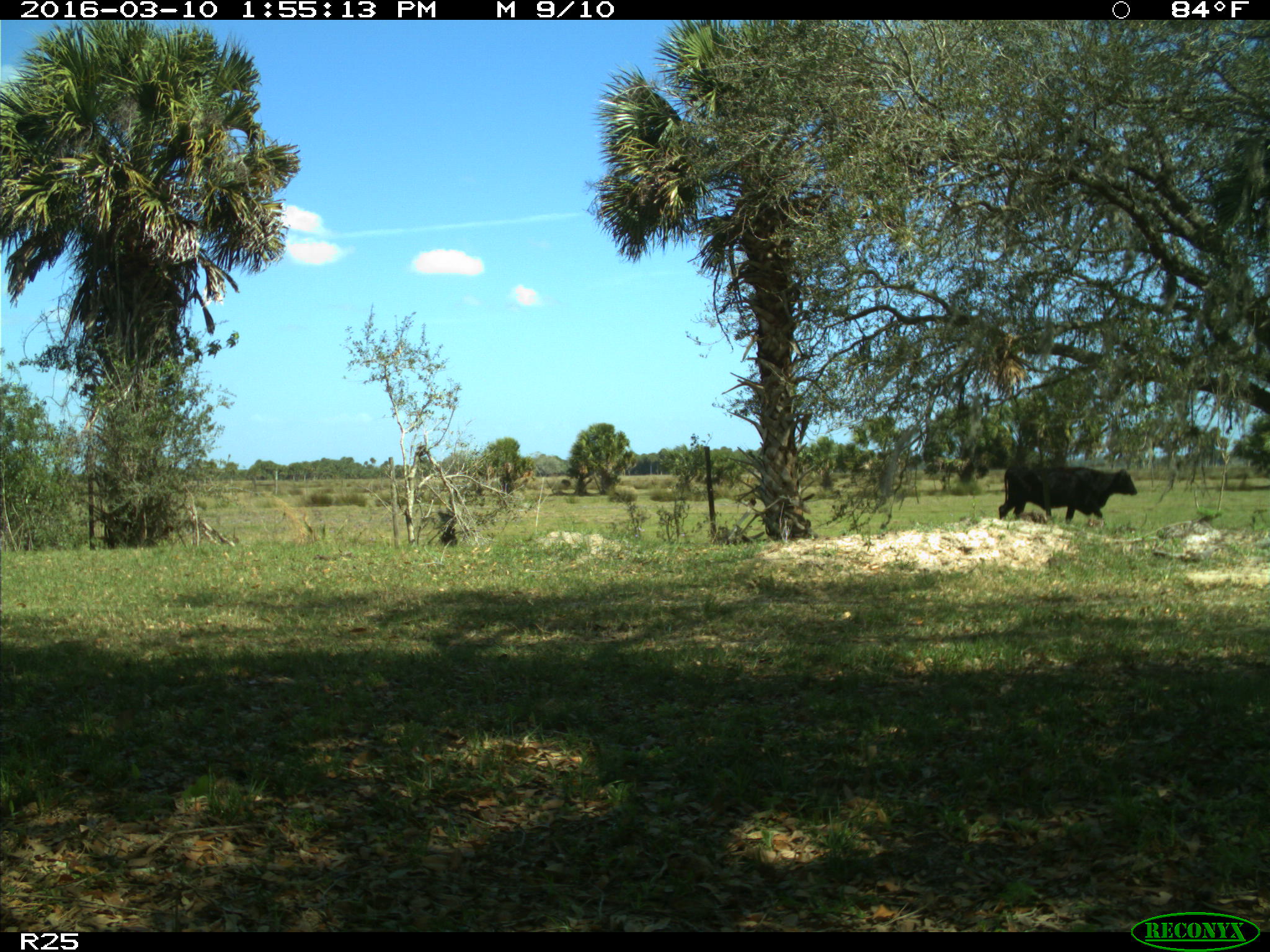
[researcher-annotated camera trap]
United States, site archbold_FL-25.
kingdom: Animalia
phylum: Chordata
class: Mammalia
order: Artiodactyla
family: Bovidae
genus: Bos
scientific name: Bos taurus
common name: domestic cow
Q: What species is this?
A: Bos taurus (domestic cow).